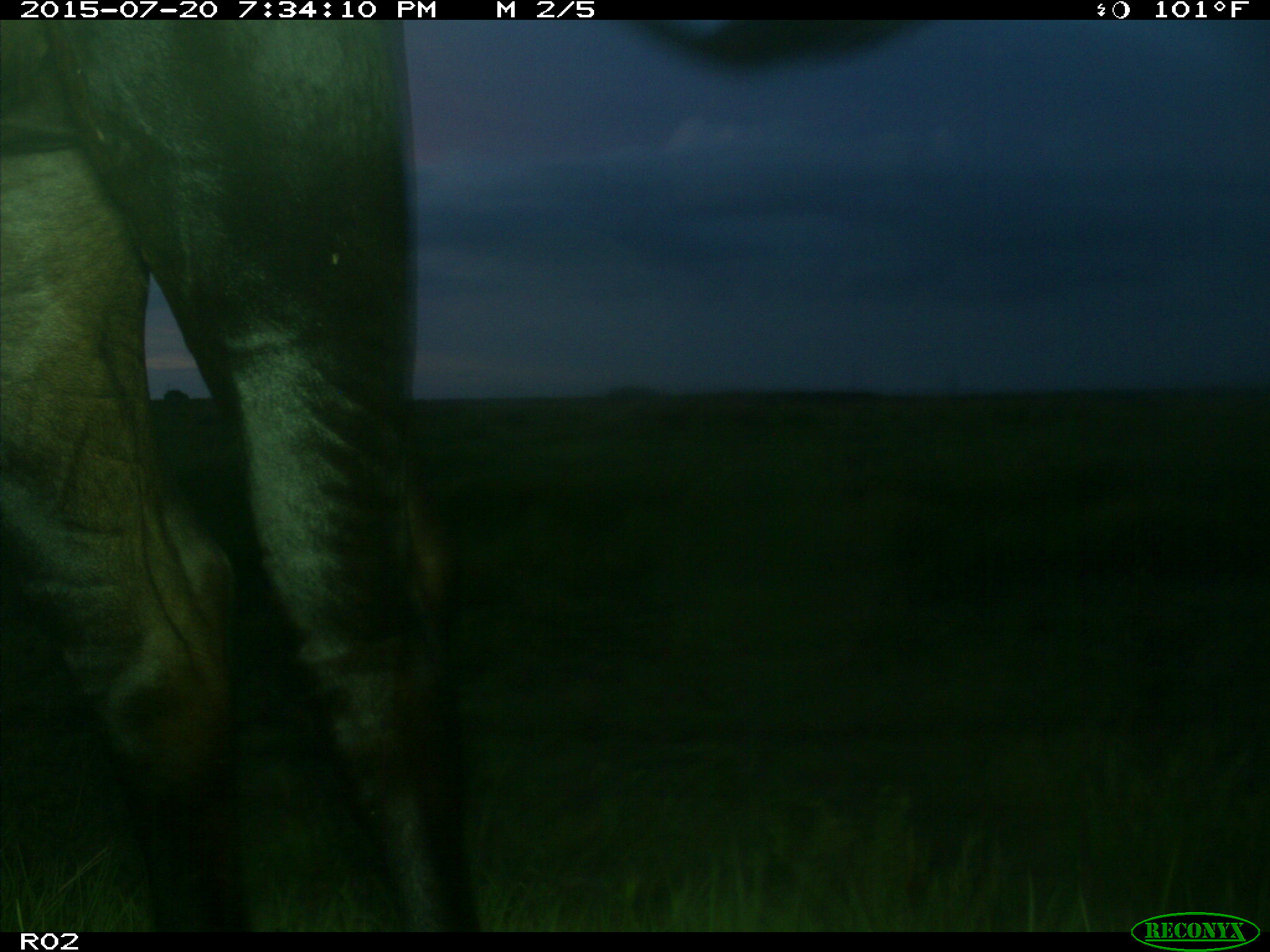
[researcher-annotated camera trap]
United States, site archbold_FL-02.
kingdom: Animalia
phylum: Chordata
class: Mammalia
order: Artiodactyla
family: Bovidae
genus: Bos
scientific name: Bos taurus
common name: domestic cow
Bos taurus (domestic cow).